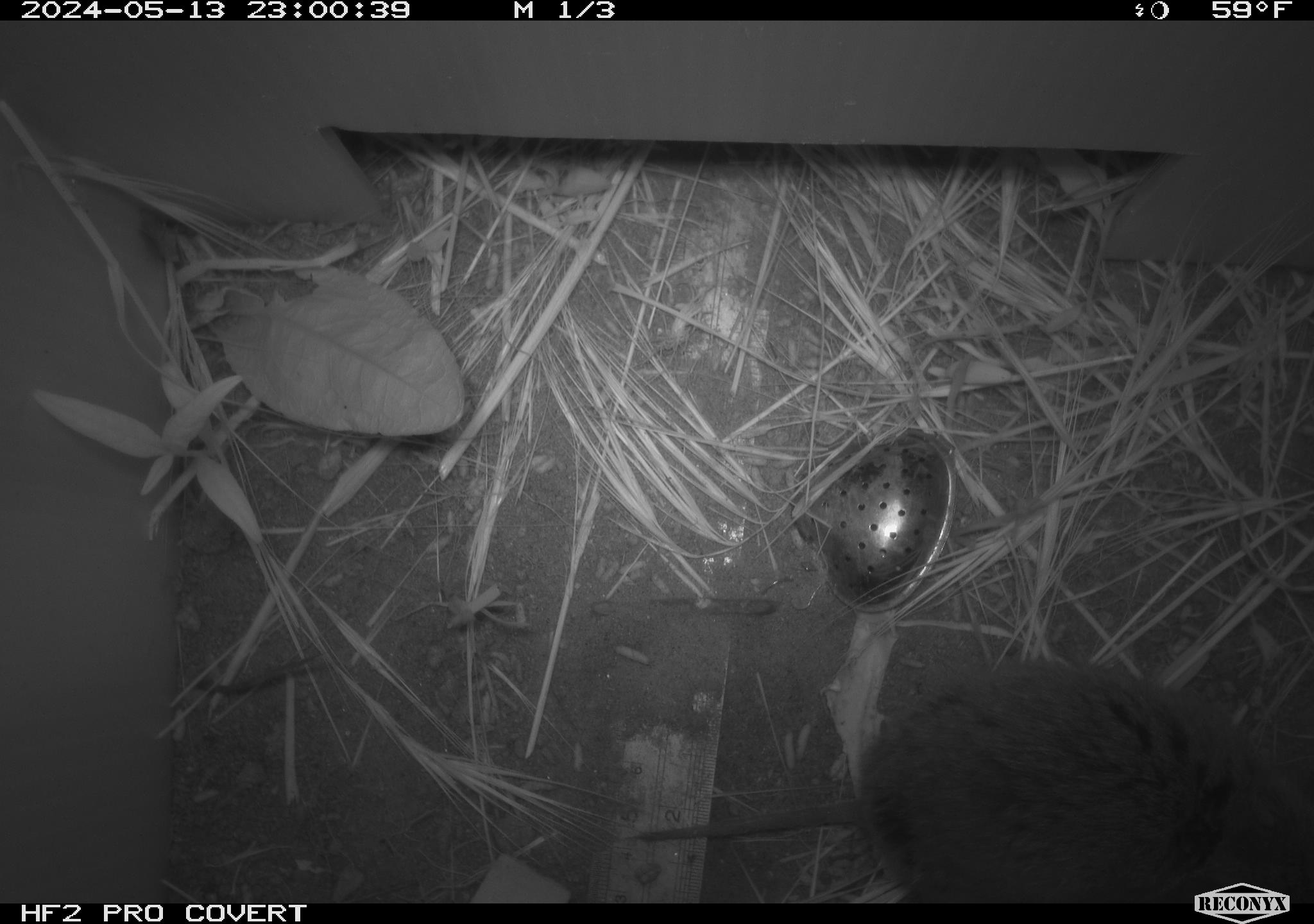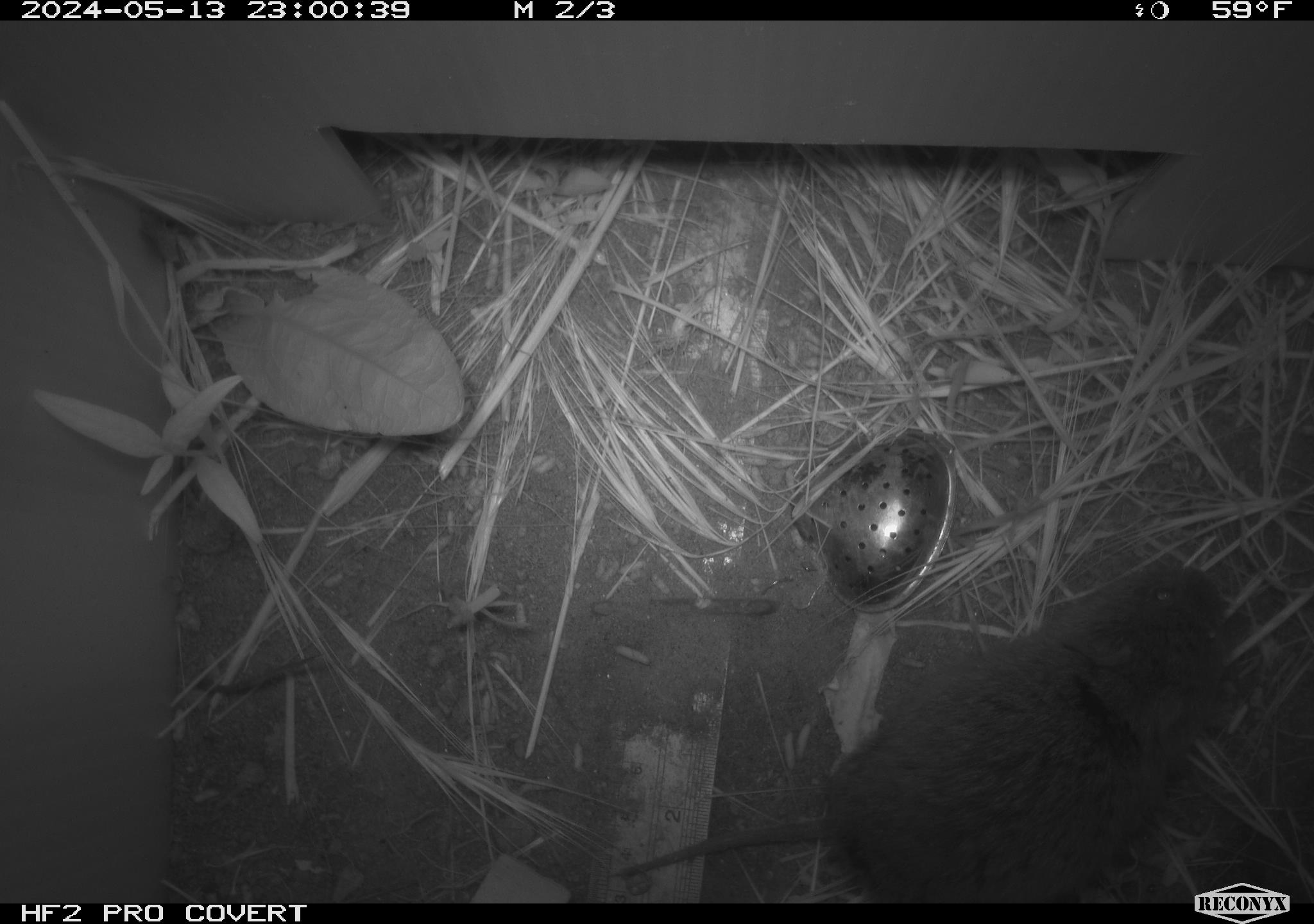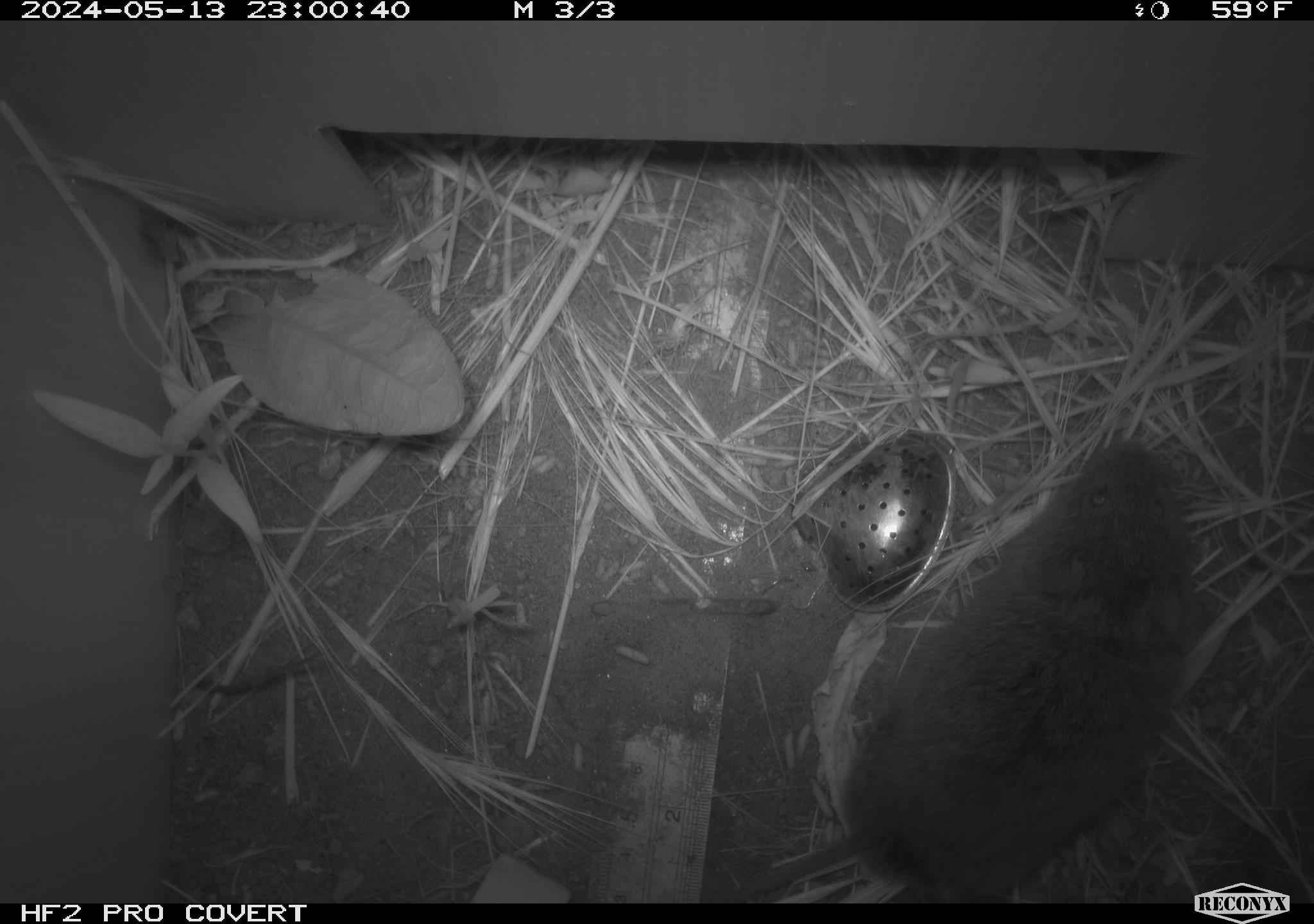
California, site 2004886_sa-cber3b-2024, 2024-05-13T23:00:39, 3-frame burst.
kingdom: Animalia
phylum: Chordata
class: Mammalia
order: Rodentia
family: Cricetidae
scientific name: Arvicolinae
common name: voles, lemmings, and muskrats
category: arvicolinae subfamily